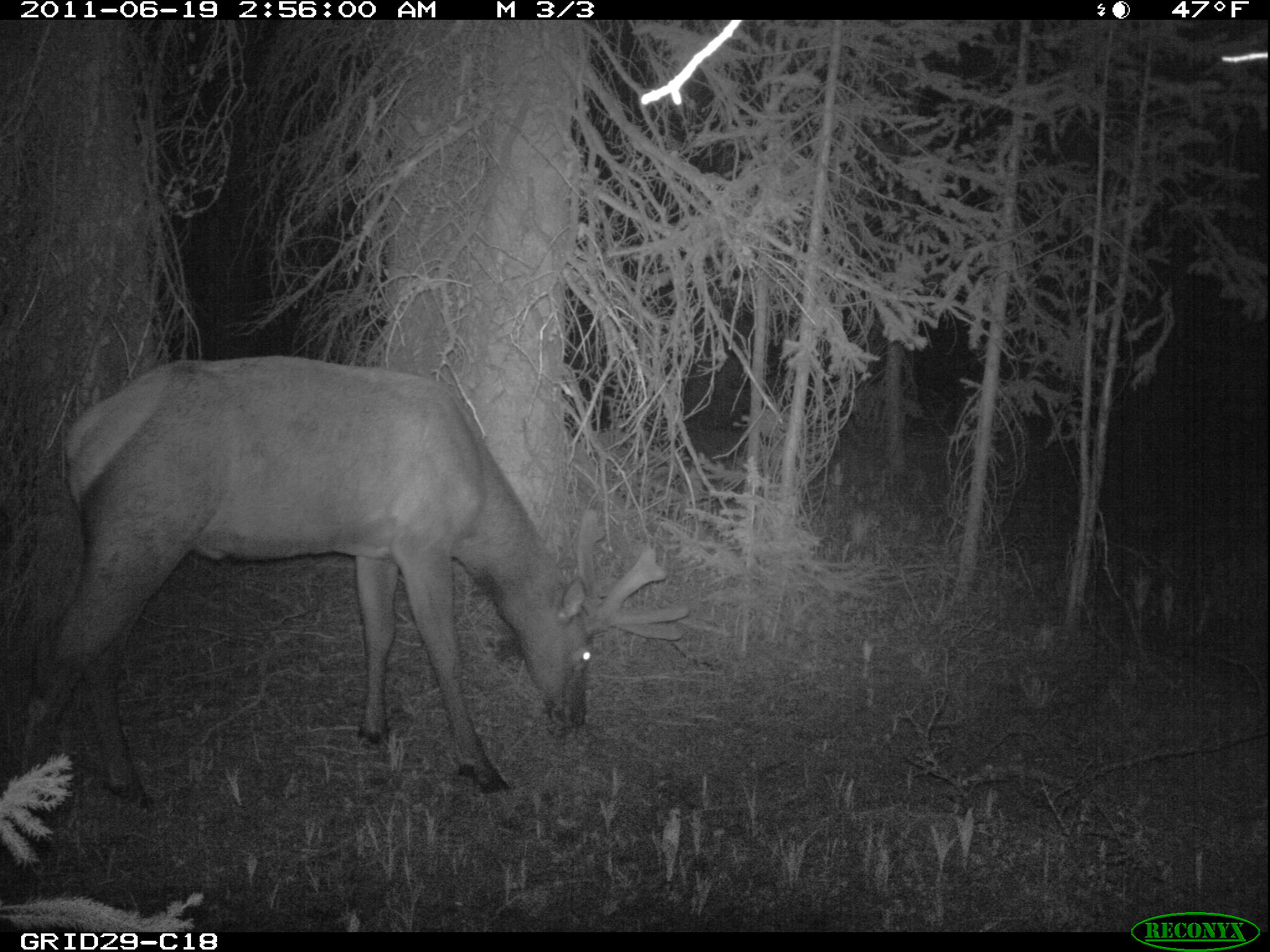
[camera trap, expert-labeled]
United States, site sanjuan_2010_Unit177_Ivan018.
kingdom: Animalia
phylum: Chordata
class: Mammalia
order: Artiodactyla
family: Cervidae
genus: Cervus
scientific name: Cervus elaphus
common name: red deer